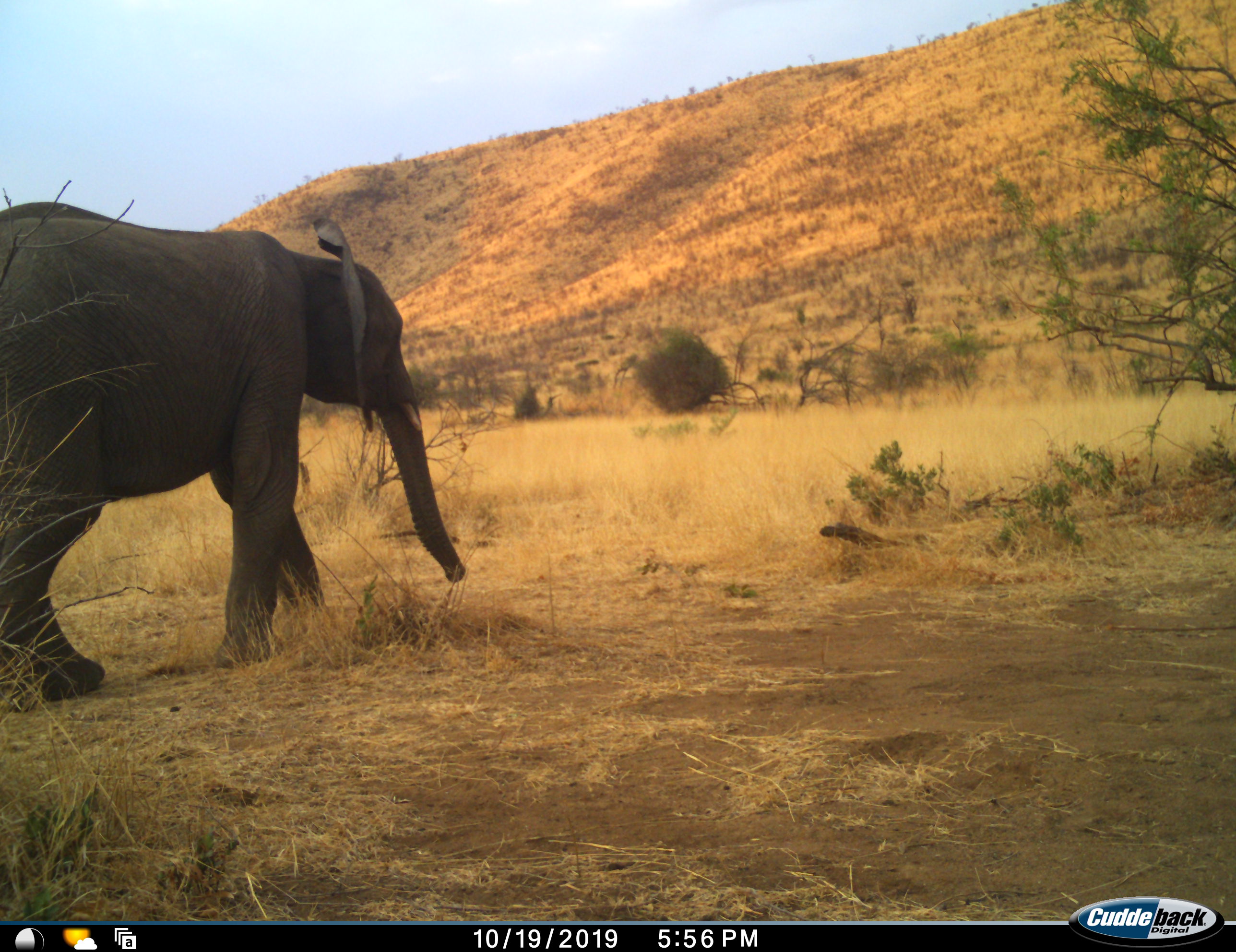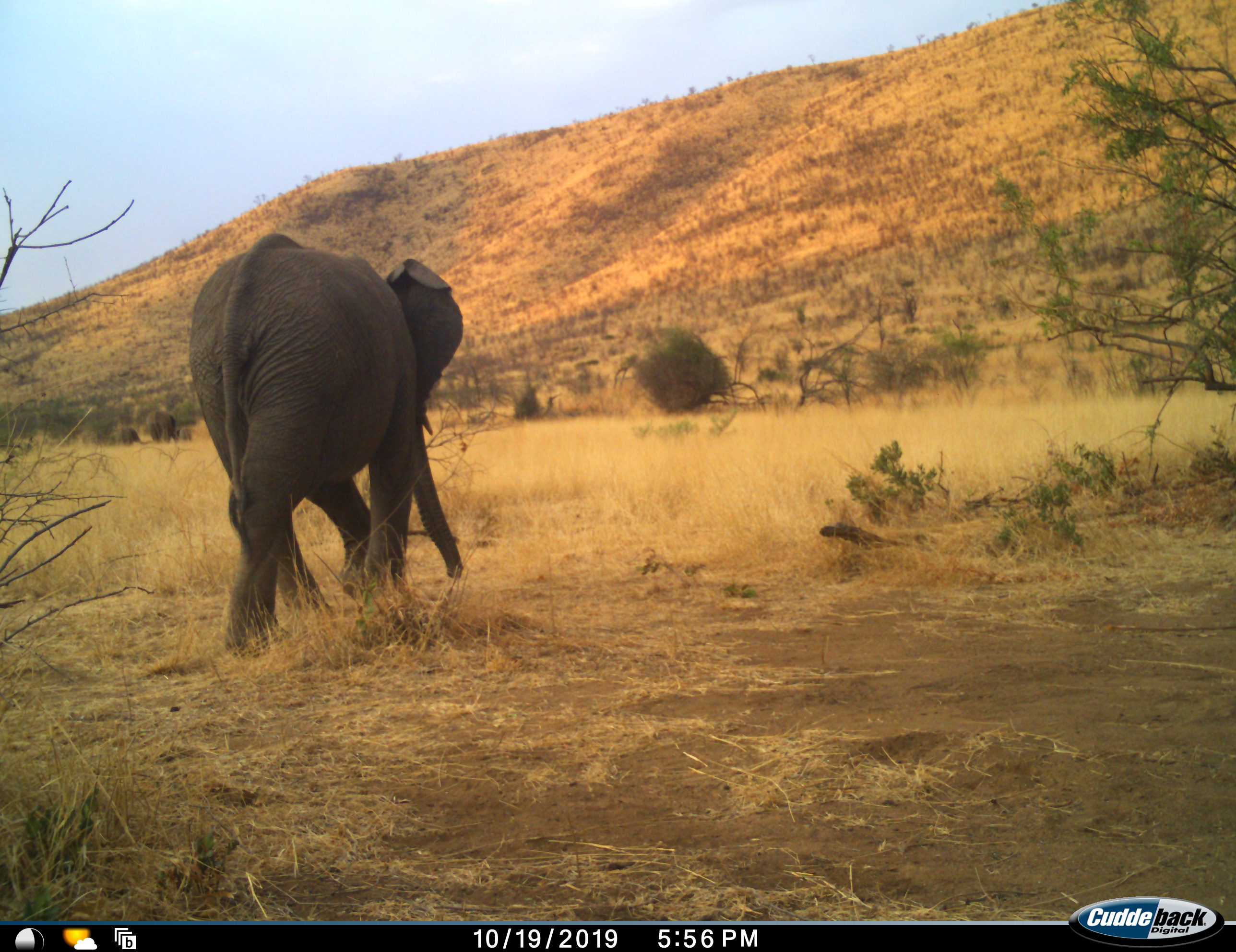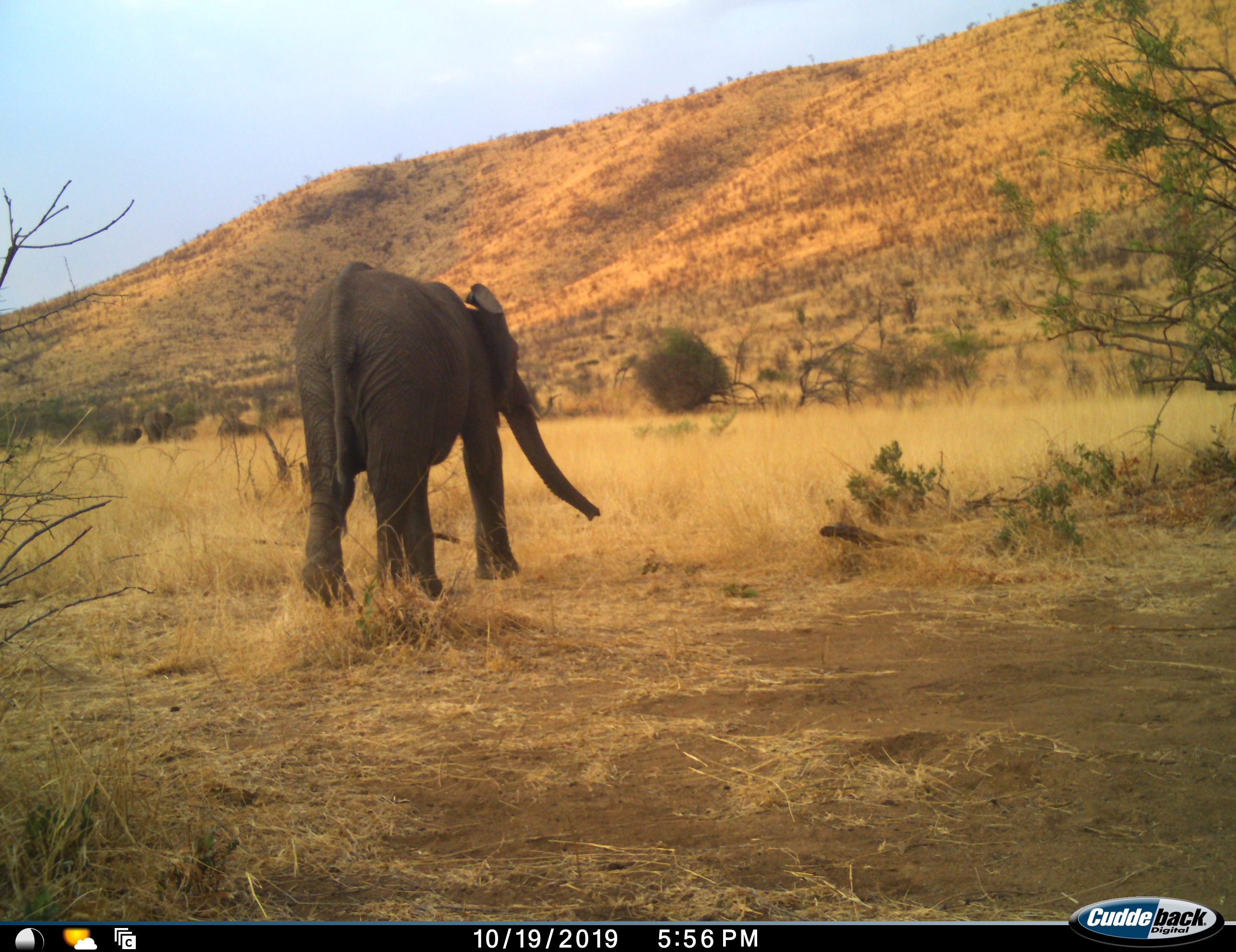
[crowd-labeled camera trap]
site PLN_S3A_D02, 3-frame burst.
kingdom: Animalia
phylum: Chordata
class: Mammalia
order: Proboscidea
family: Elephantidae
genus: Loxodonta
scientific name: Loxodonta africana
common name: african bush elephant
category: elephant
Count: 1.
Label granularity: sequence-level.